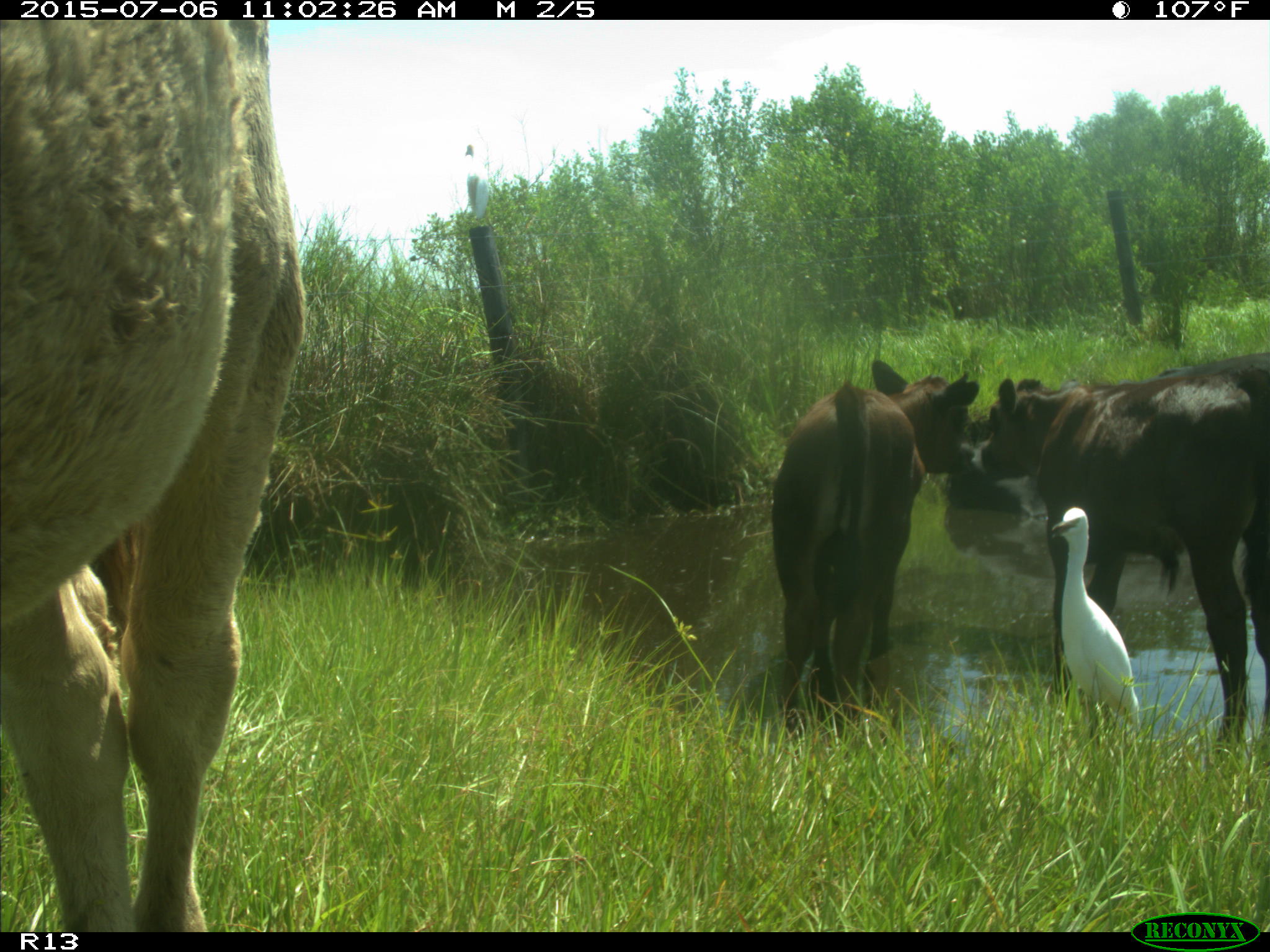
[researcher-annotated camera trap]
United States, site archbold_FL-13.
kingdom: Animalia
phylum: Chordata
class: Mammalia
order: Artiodactyla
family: Bovidae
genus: Bos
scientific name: Bos taurus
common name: domestic cow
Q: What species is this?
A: Bos taurus (domestic cow).